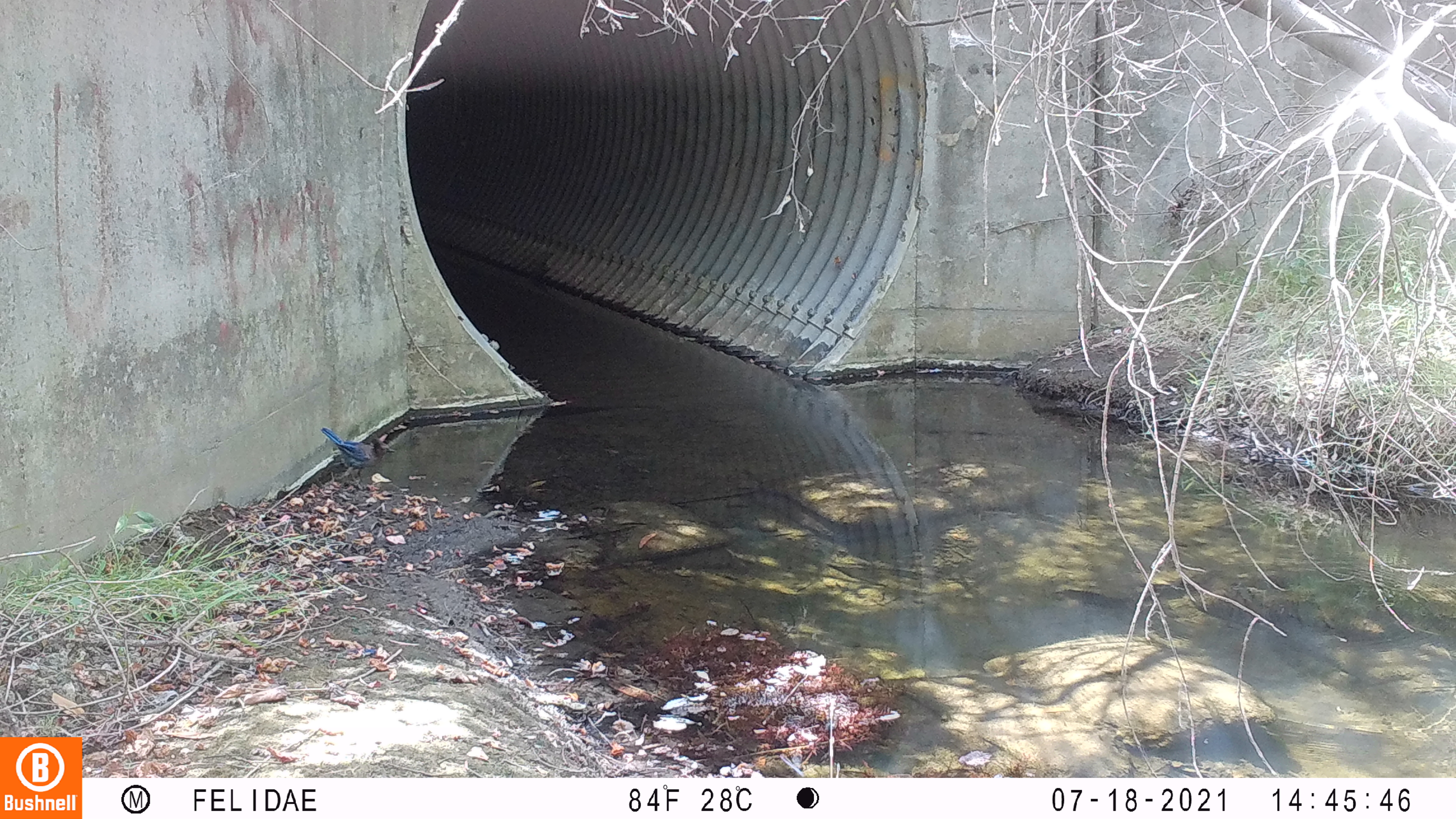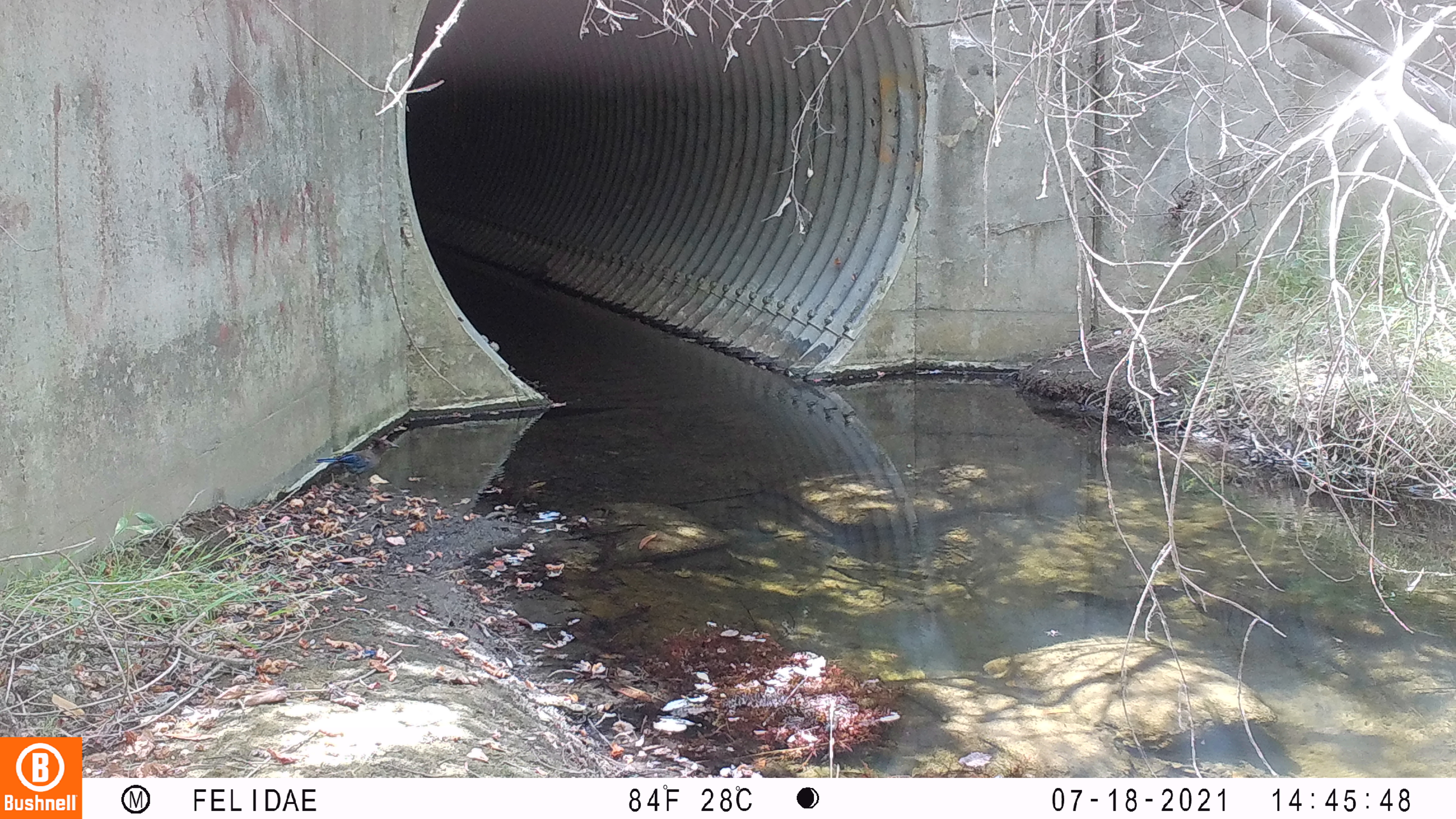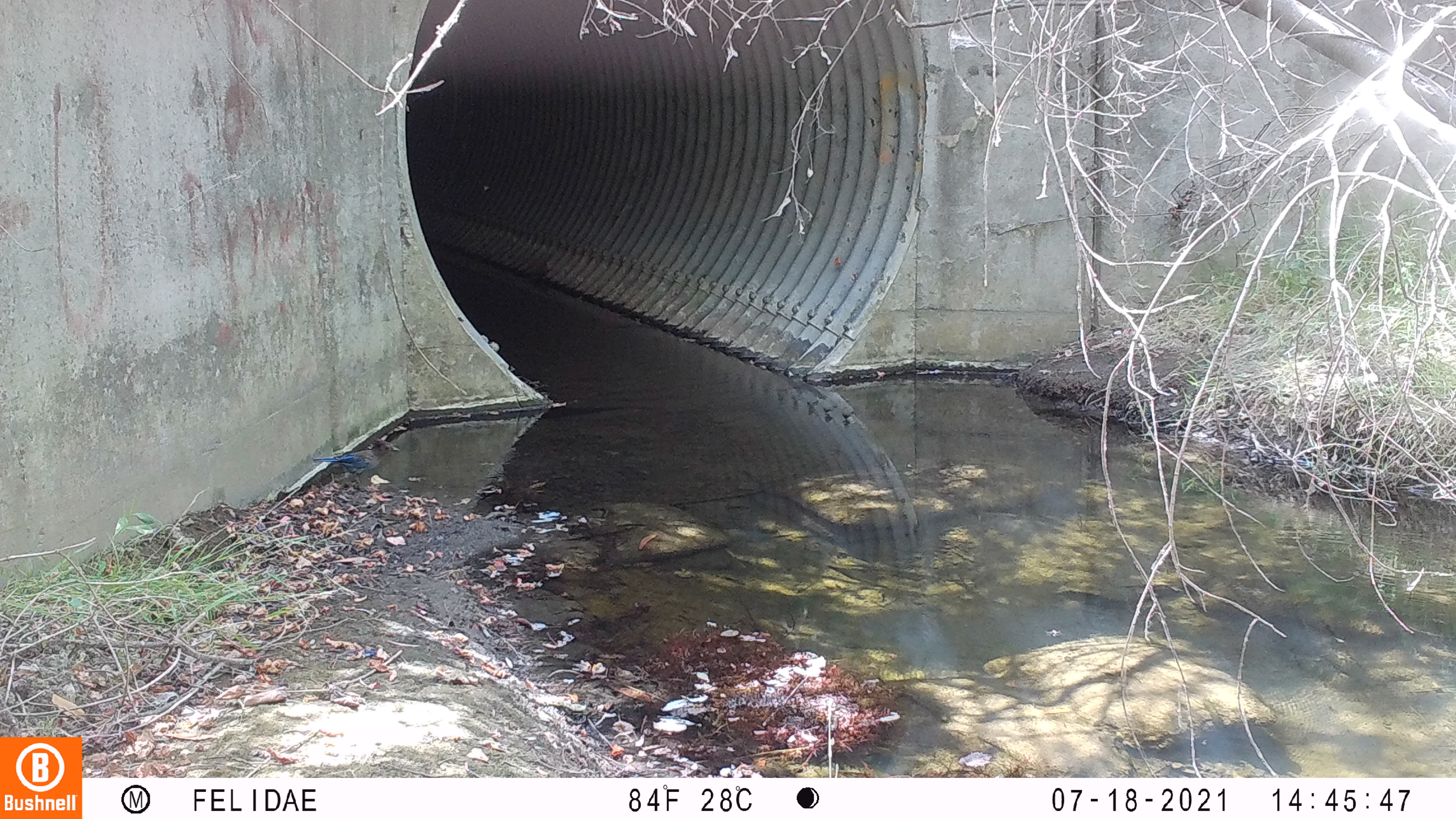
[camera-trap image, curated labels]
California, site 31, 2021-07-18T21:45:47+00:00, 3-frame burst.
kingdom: Animalia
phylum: Chordata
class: Aves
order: Passeriformes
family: Corvidae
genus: Cyanocitta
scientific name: Cyanocitta stelleri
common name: steller's jay